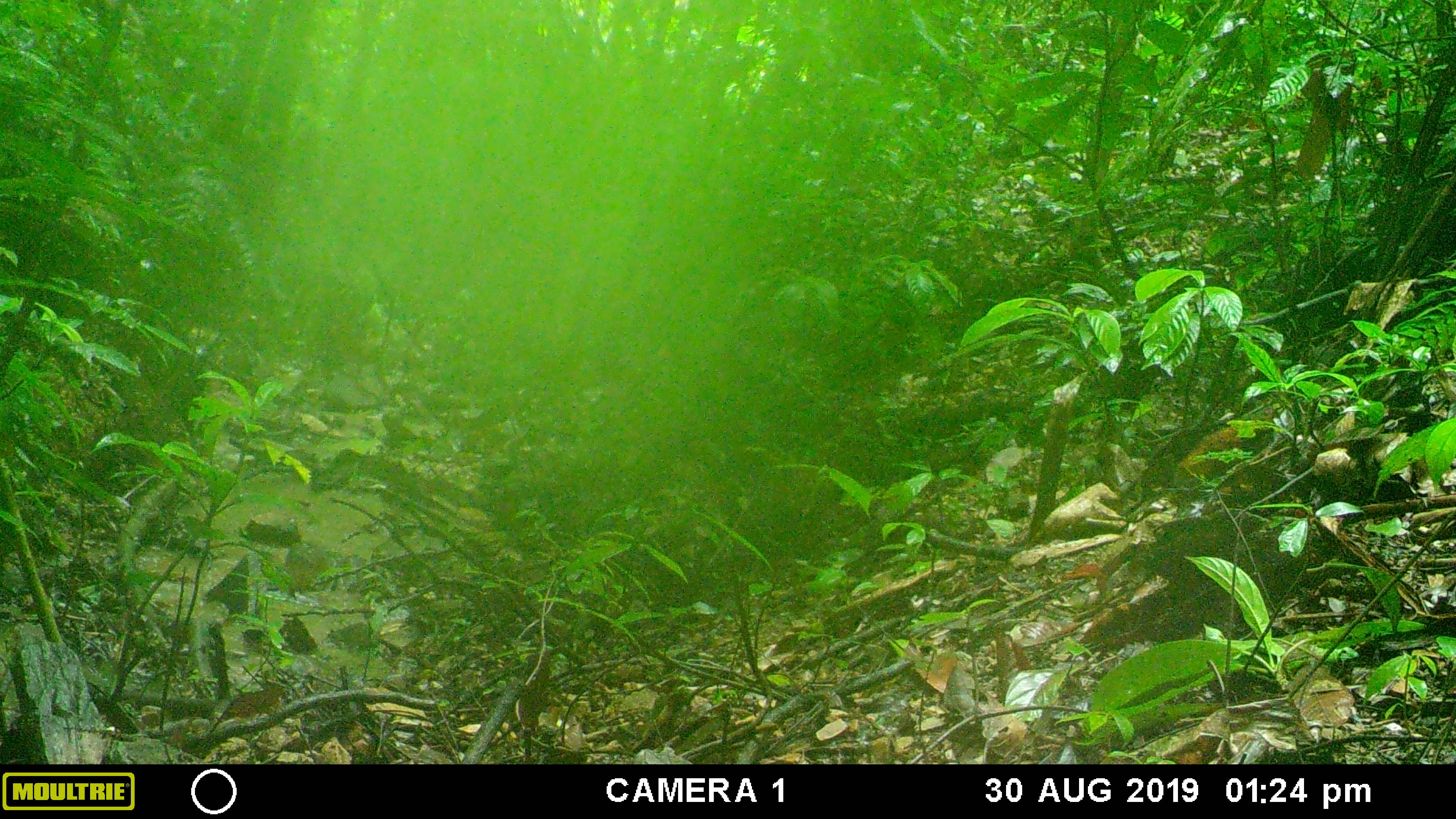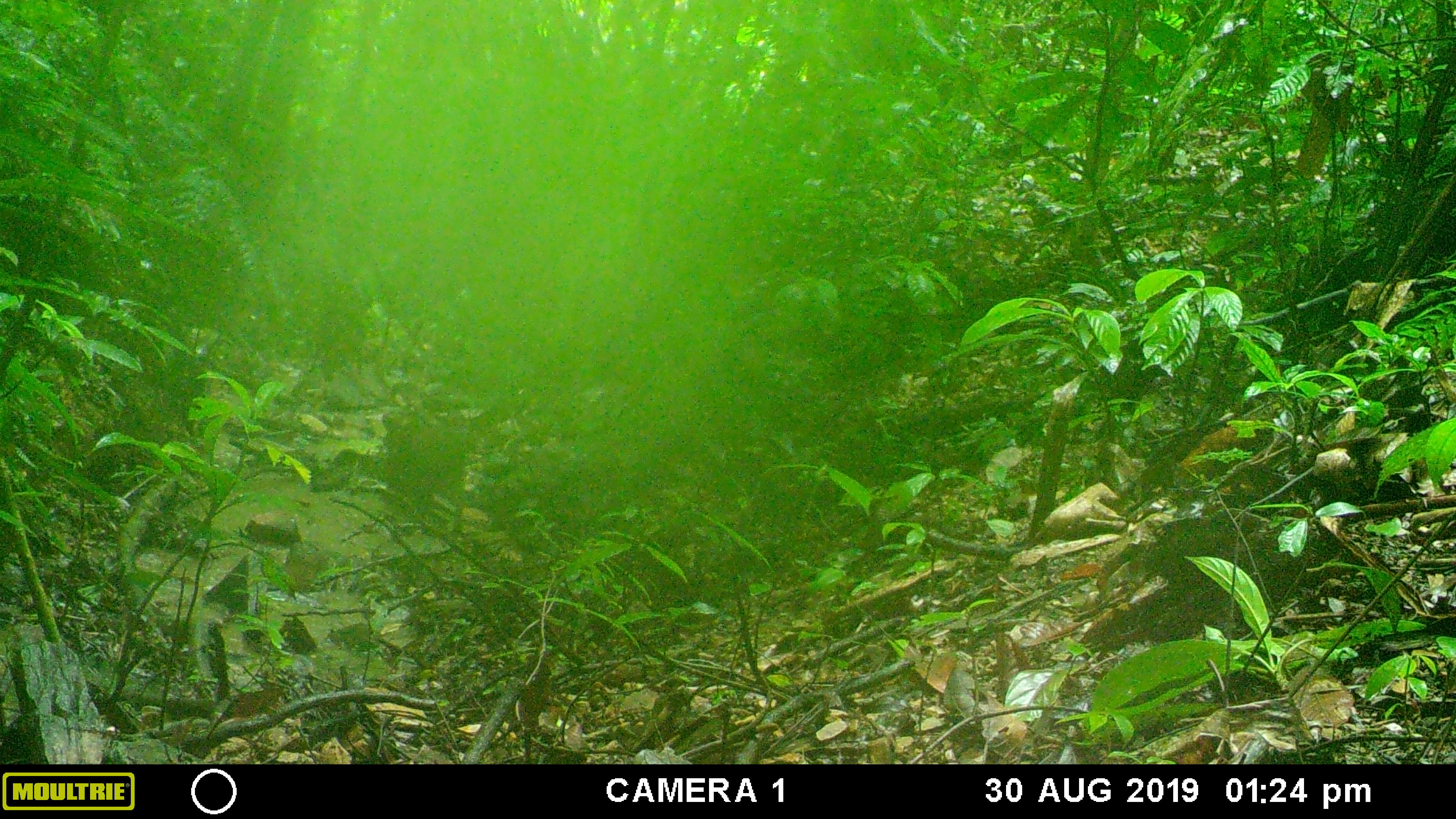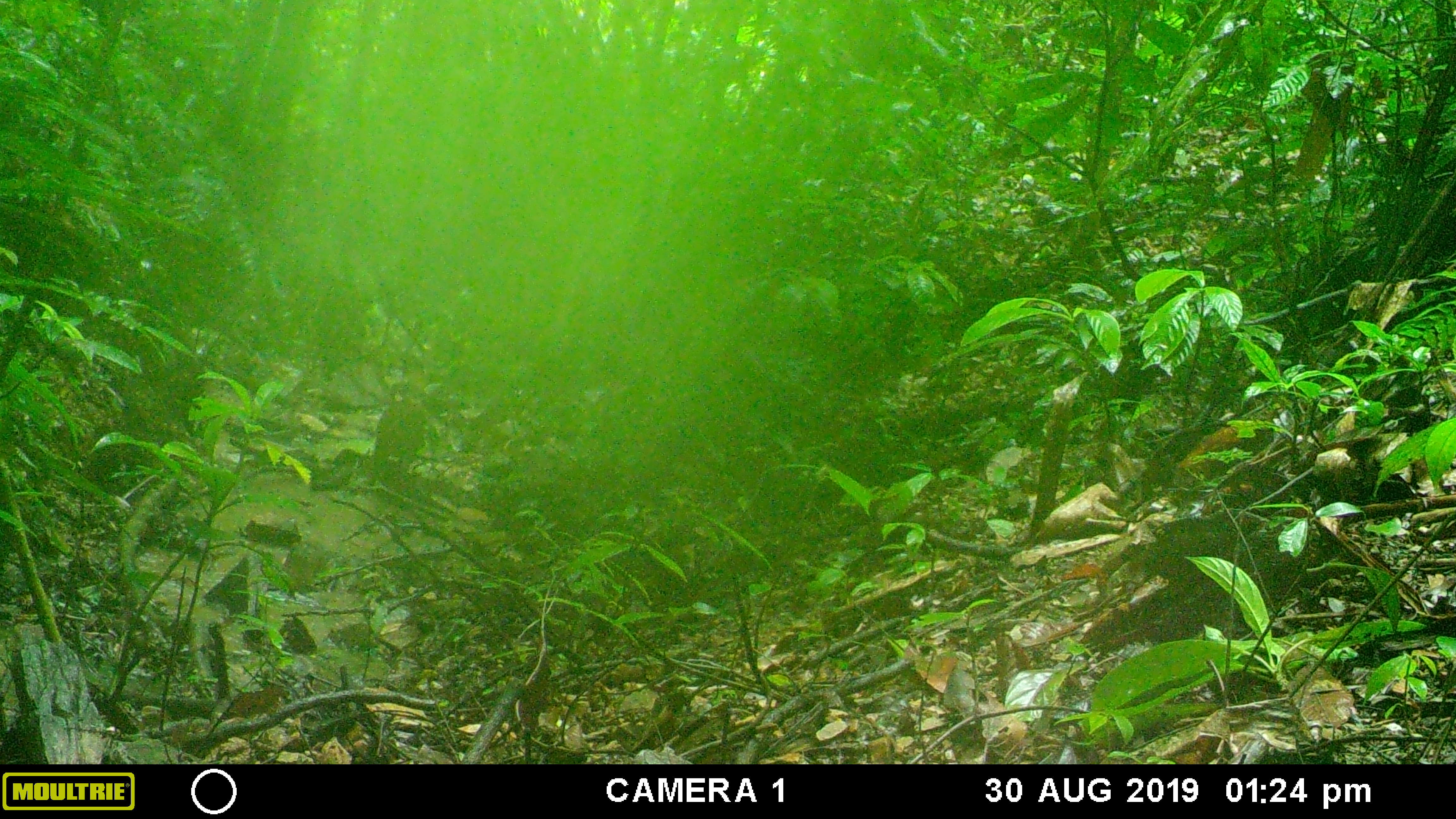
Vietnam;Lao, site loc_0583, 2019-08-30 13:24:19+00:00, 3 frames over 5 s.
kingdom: Animalia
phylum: Chordata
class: Mammalia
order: Artiodactyla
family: Suidae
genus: Sus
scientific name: Sus scrofa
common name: eurasian wild pig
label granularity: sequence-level